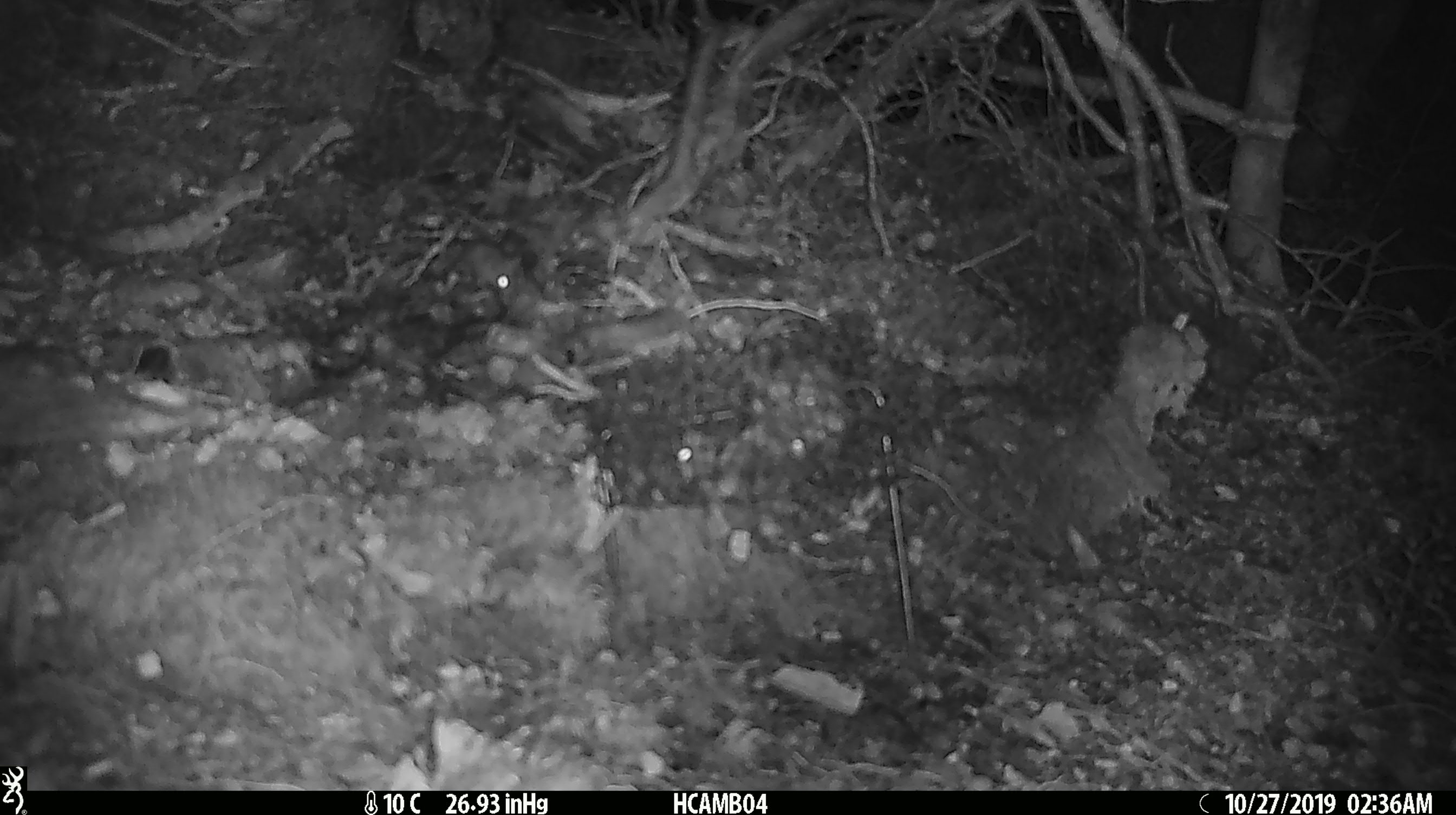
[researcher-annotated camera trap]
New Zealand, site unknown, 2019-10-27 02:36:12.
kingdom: Animalia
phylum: Chordata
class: Mammalia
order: Rodentia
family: Muridae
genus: Mus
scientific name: Mus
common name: mouse